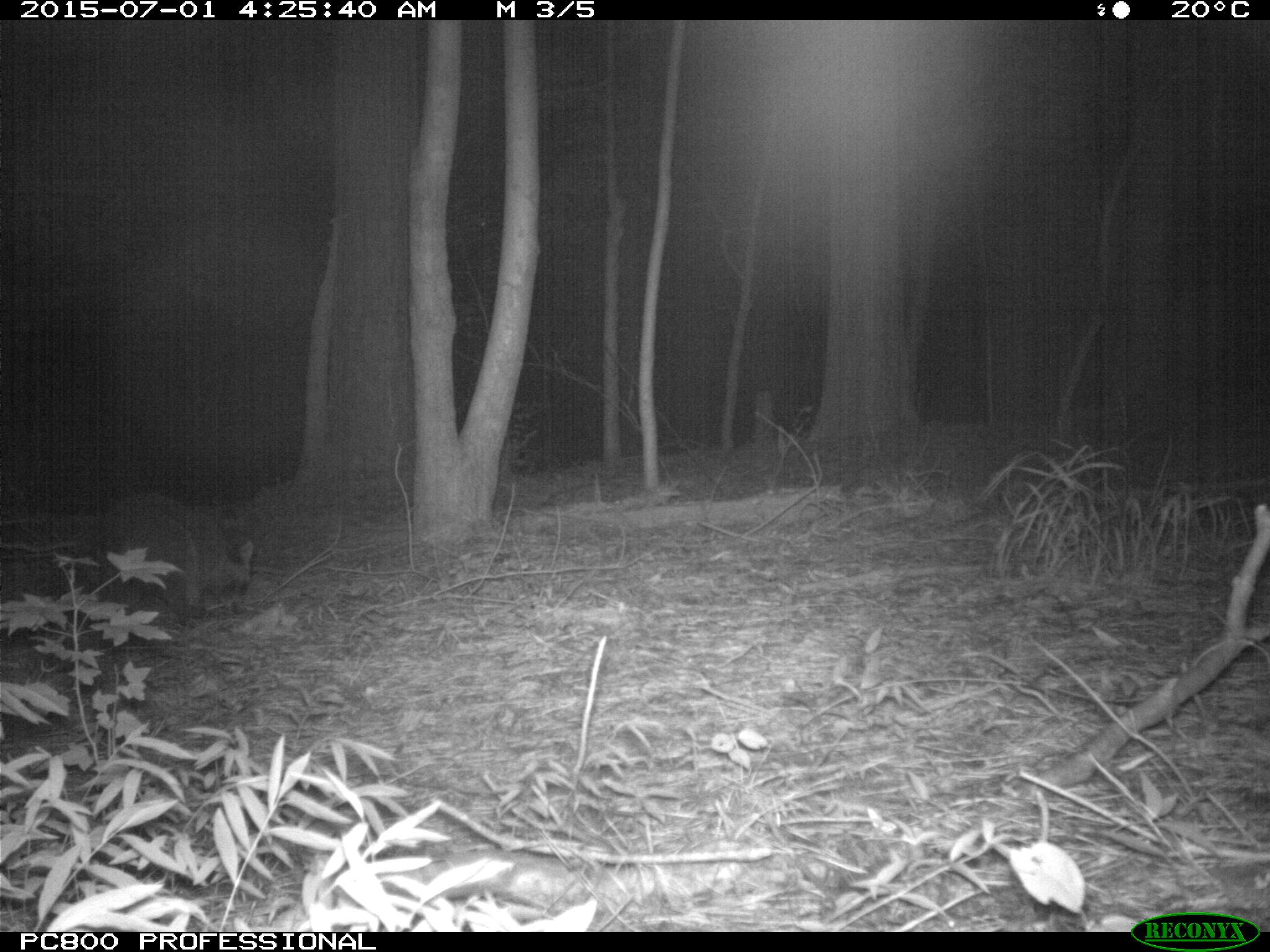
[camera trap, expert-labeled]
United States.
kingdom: Animalia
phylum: Chordata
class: Mammalia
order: Carnivora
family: Procyonidae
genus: Procyon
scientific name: Procyon lotor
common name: northern raccoon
Northern Raccoon (Procyon lotor).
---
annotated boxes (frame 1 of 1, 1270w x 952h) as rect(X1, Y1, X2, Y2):
Northern Raccoon: rect(83, 501, 275, 622)